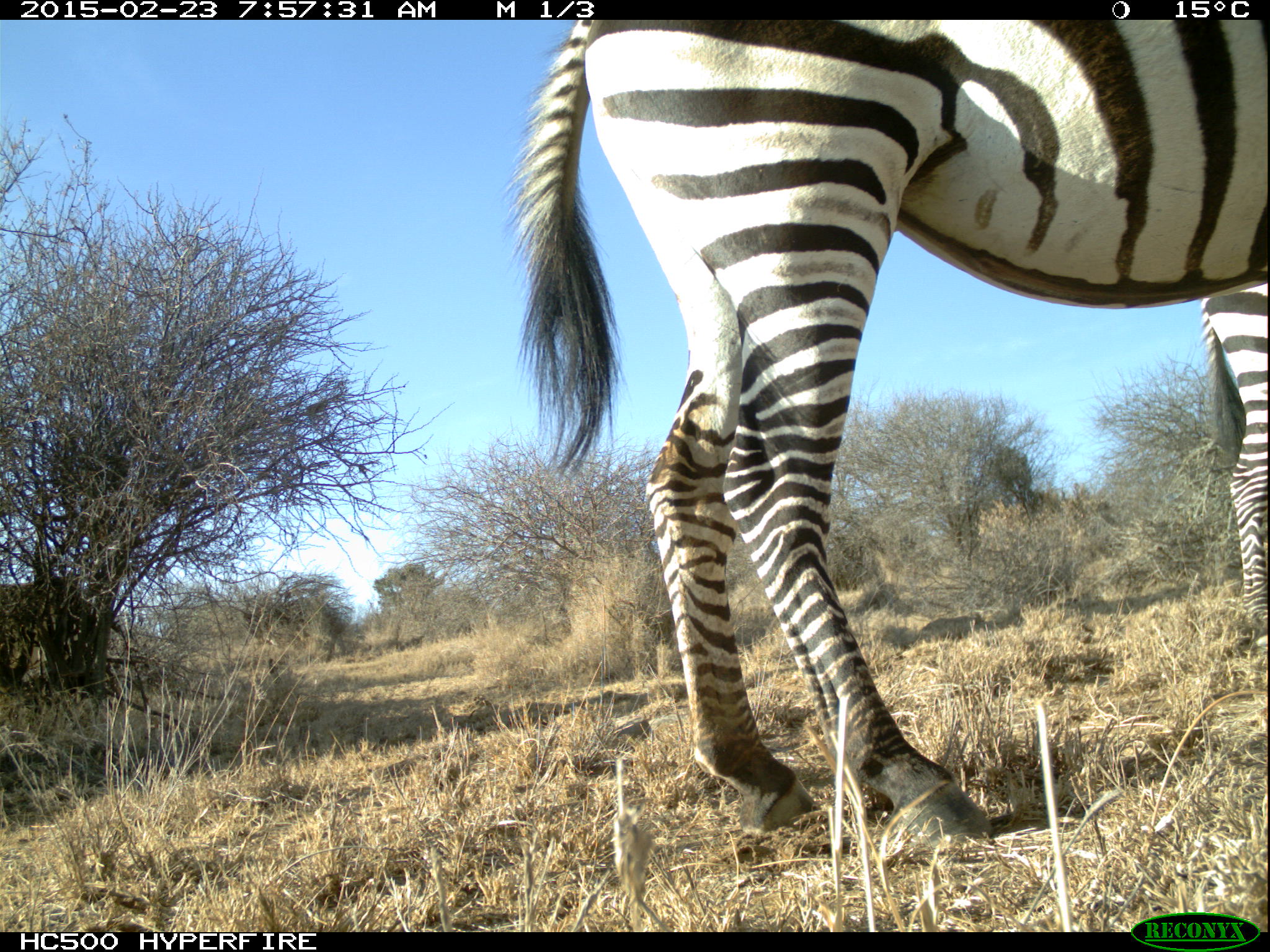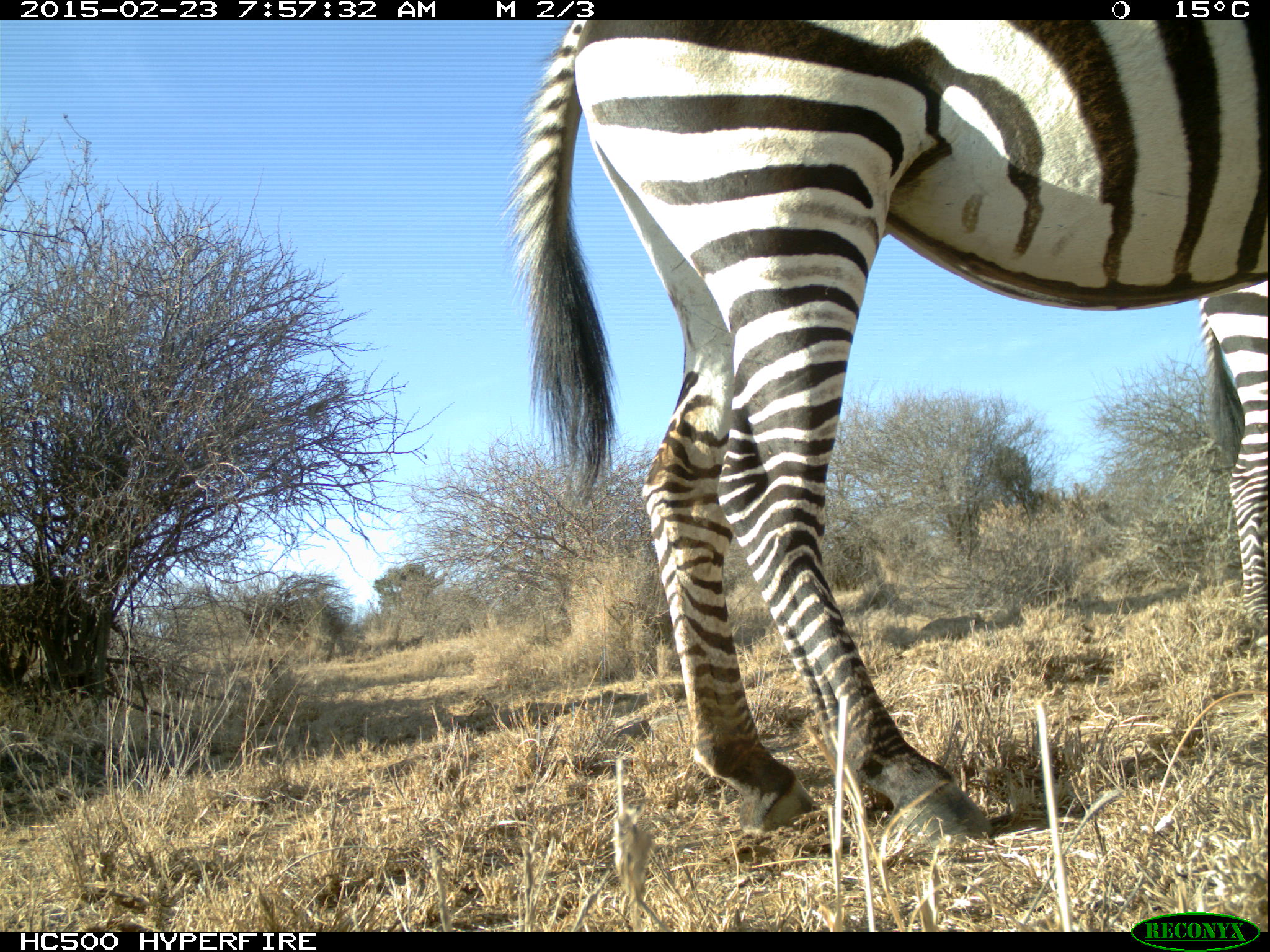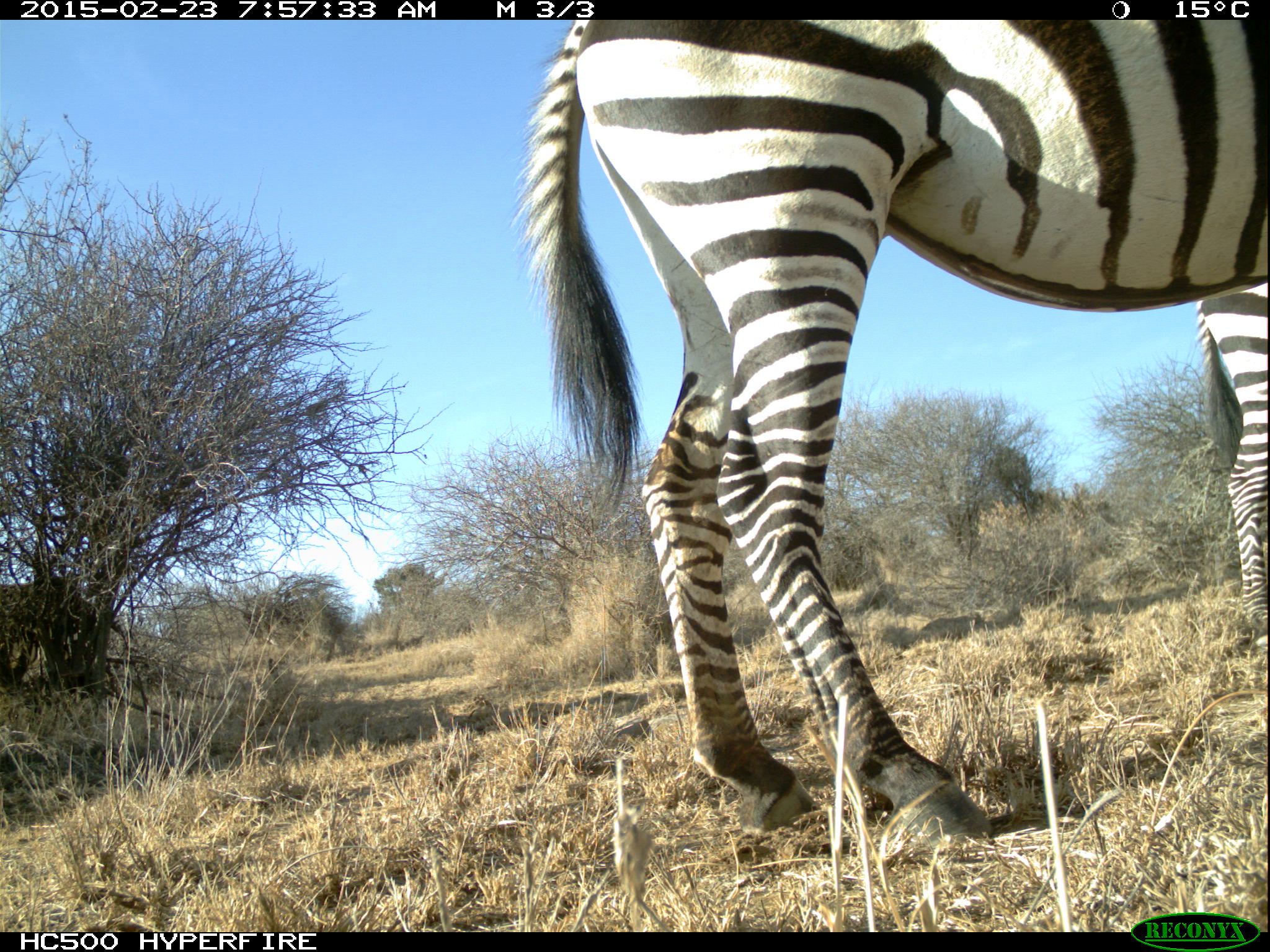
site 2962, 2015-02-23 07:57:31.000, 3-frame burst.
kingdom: Animalia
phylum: Chordata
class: Mammalia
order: Perissodactyla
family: Equidae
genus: Equus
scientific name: Equus quagga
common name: plains zebra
Equus quagga (plains zebra), count 6.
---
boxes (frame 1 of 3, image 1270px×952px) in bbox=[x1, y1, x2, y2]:
equus quagga: bbox=[504, 18, 1266, 852]; bbox=[1193, 282, 1267, 630]